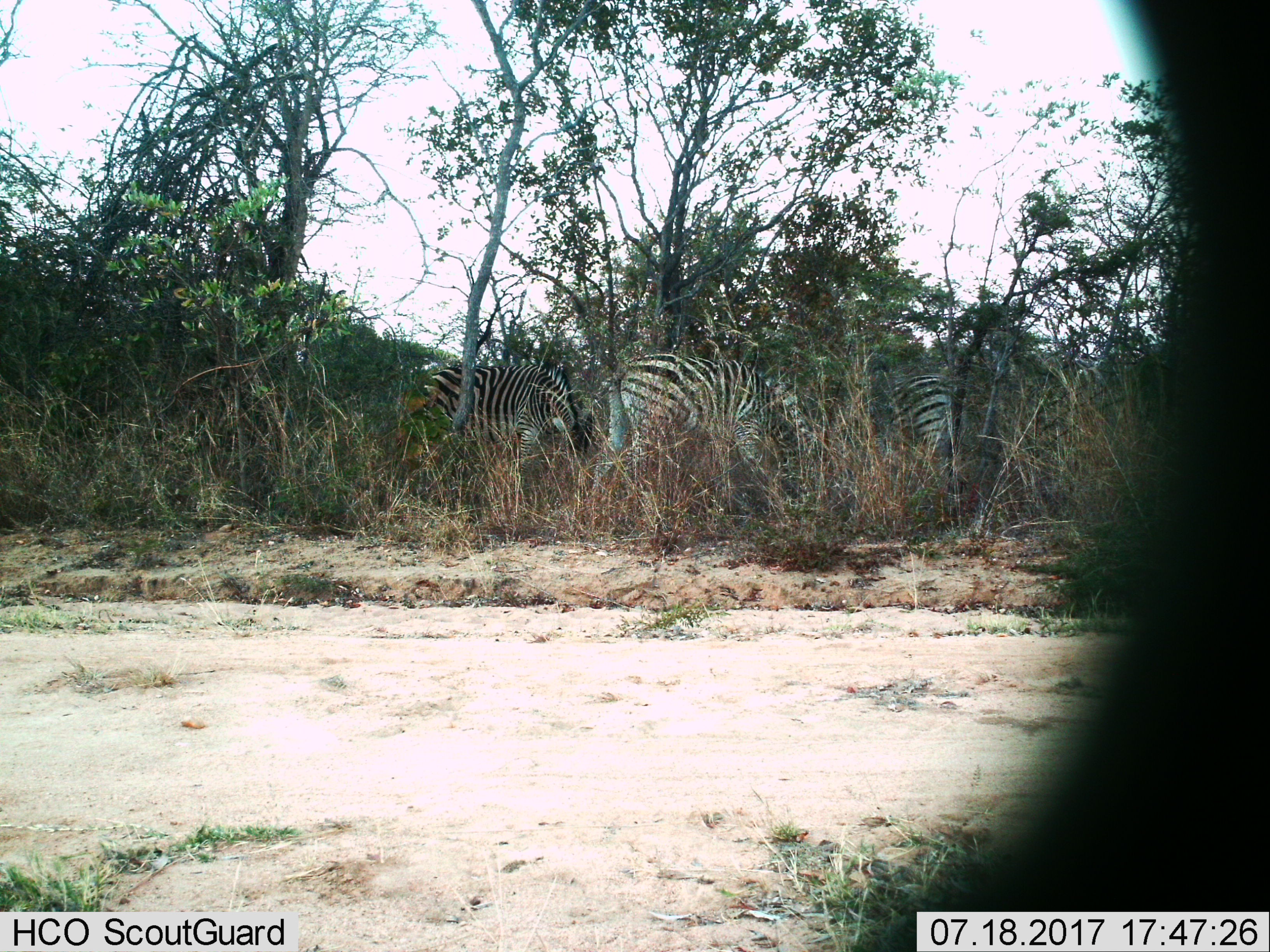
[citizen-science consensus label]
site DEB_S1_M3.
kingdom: Animalia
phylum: Chordata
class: Mammalia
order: Perissodactyla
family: Equidae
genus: Equus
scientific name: Equus quagga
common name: plains zebra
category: zebraplains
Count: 3.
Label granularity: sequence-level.